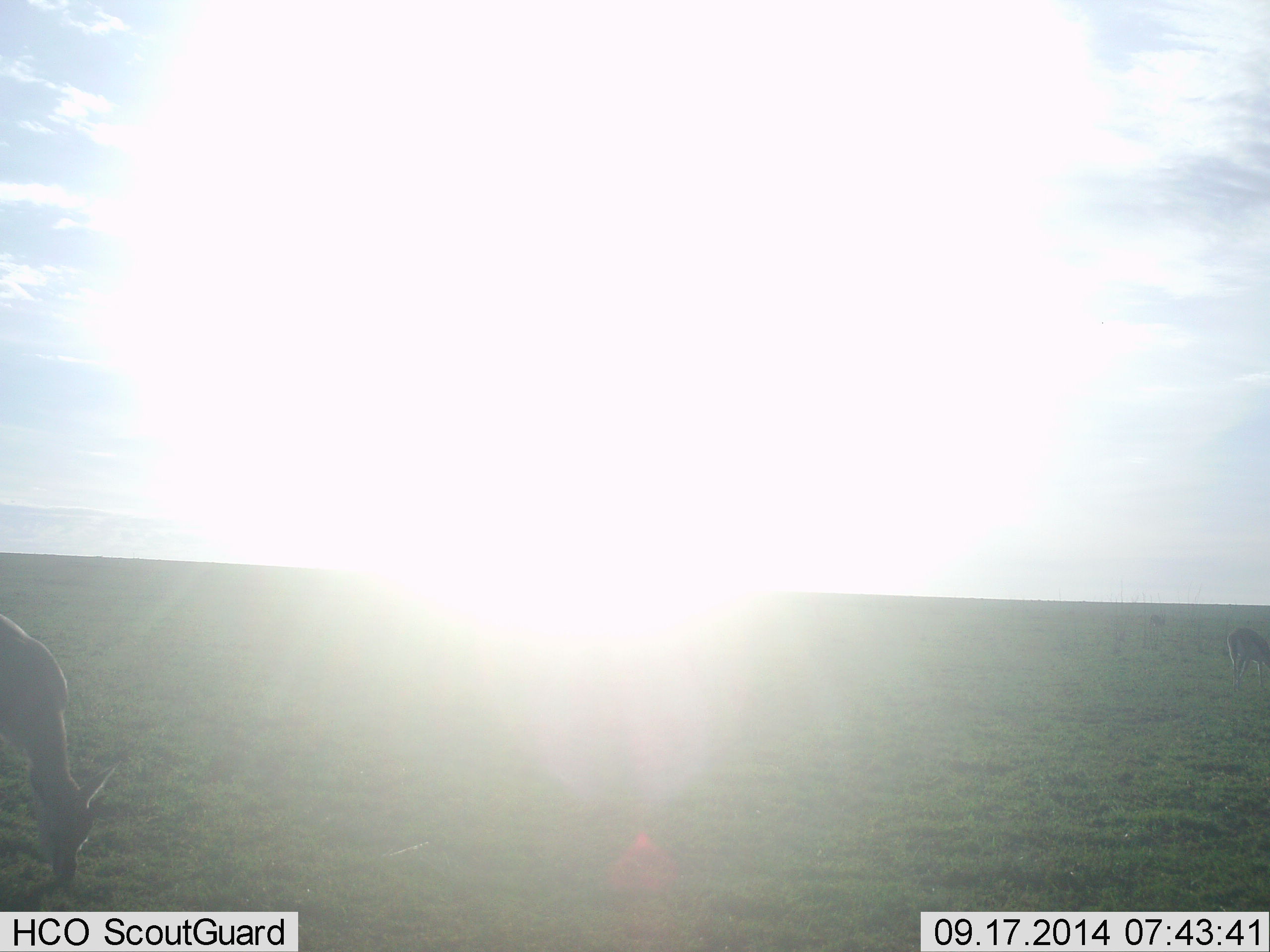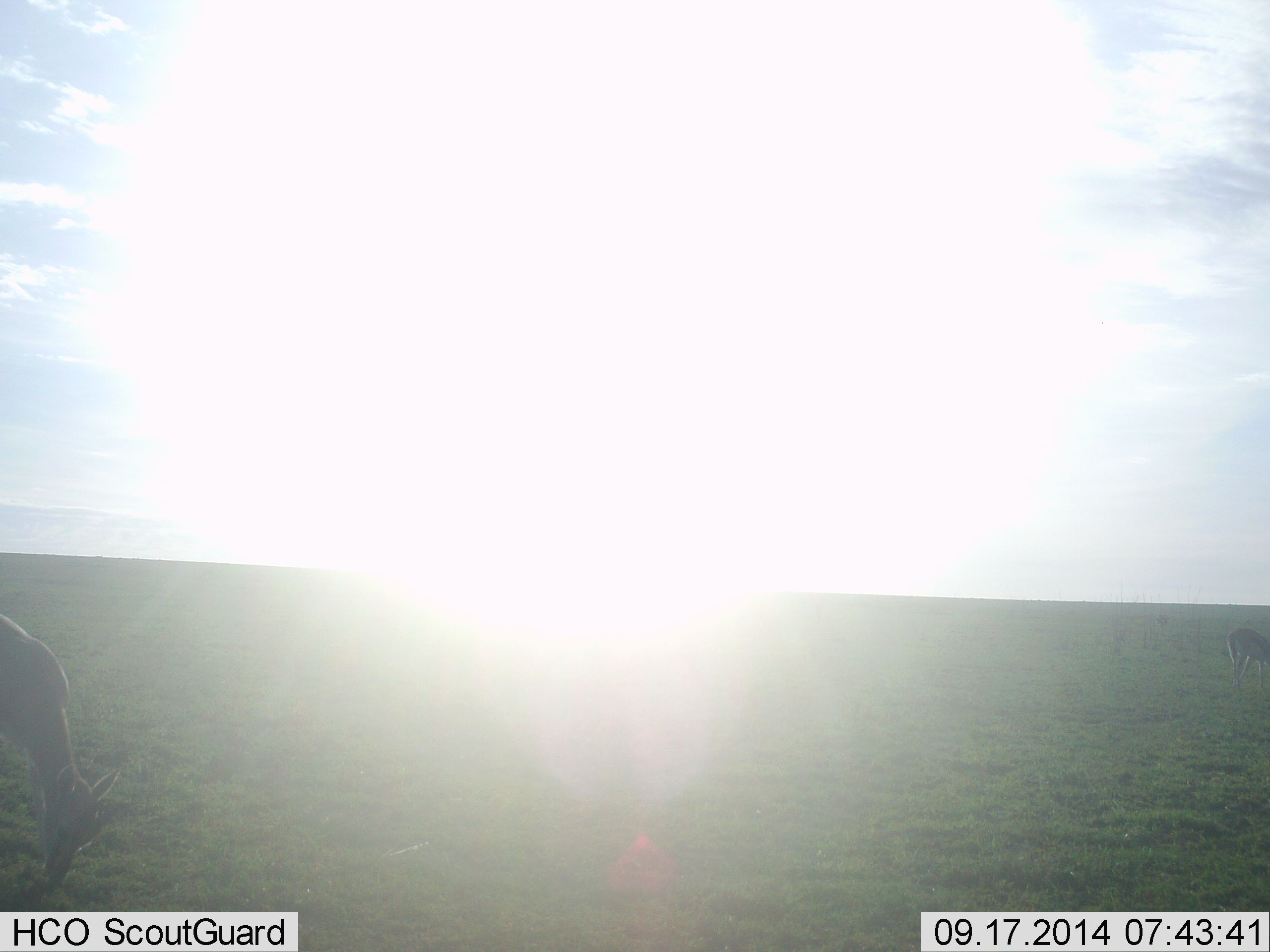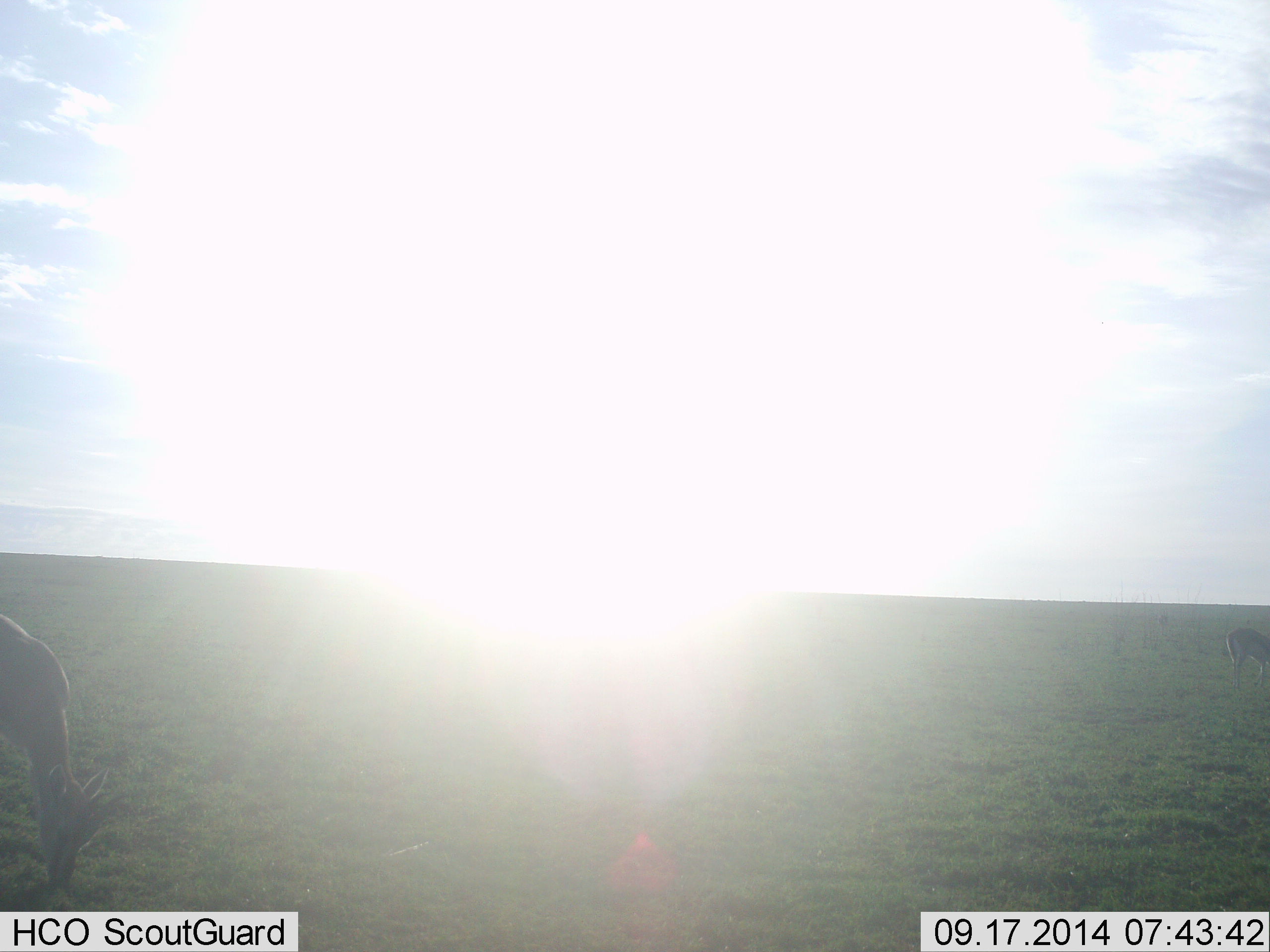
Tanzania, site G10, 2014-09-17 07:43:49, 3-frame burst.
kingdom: Animalia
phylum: Chordata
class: Mammalia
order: Artiodactyla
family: Bovidae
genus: Eudorcas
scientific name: Eudorcas thomsonii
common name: thomson's gazelle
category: gazellethomsons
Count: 2.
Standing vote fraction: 20%.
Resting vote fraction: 0%.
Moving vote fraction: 0%.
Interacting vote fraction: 0%.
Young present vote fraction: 0%.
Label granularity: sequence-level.